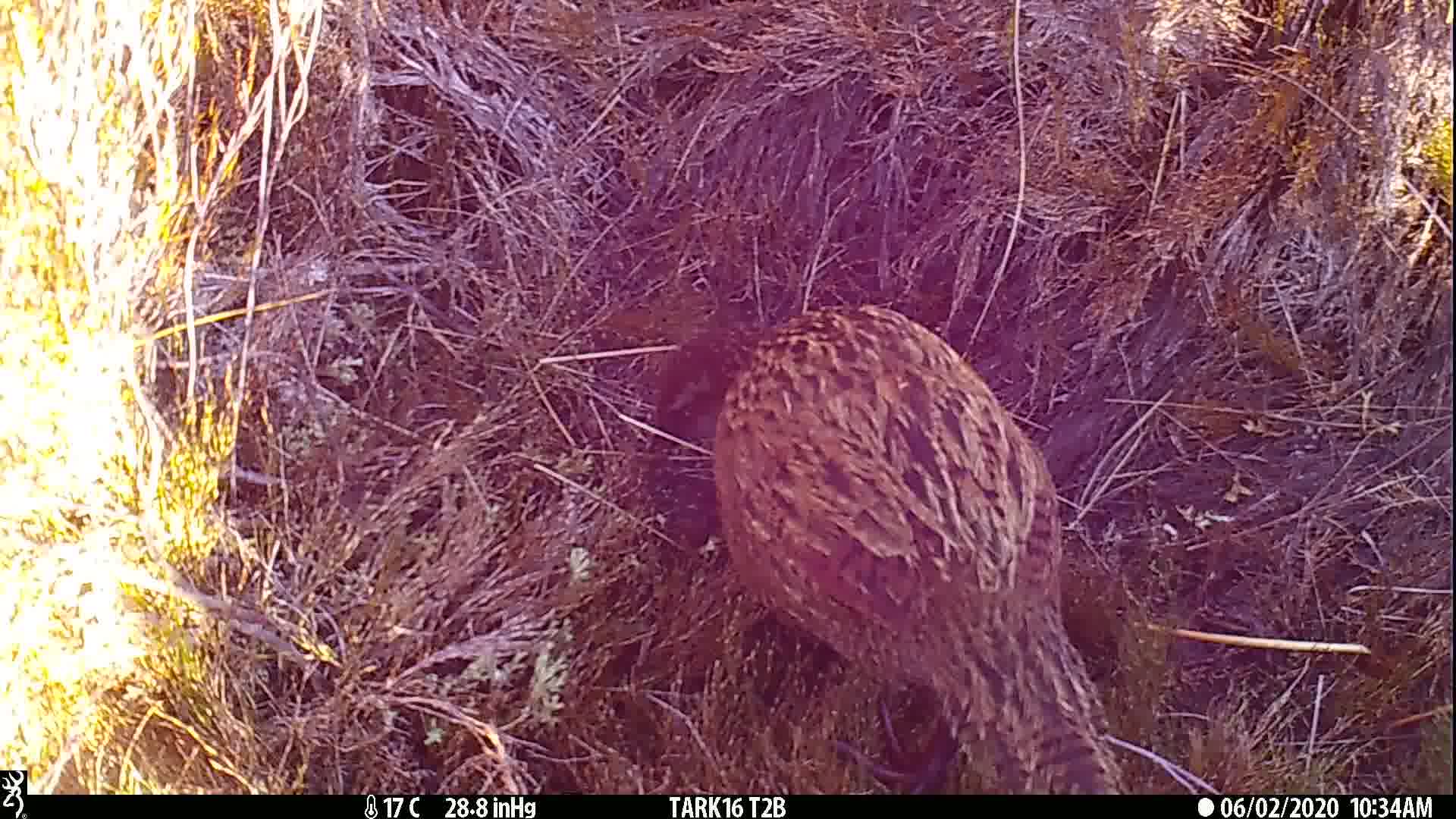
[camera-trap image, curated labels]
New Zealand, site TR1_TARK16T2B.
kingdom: Animalia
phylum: Chordata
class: Aves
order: Gruiformes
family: Rallidae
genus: Gallirallus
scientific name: Gallirallus australis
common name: weka